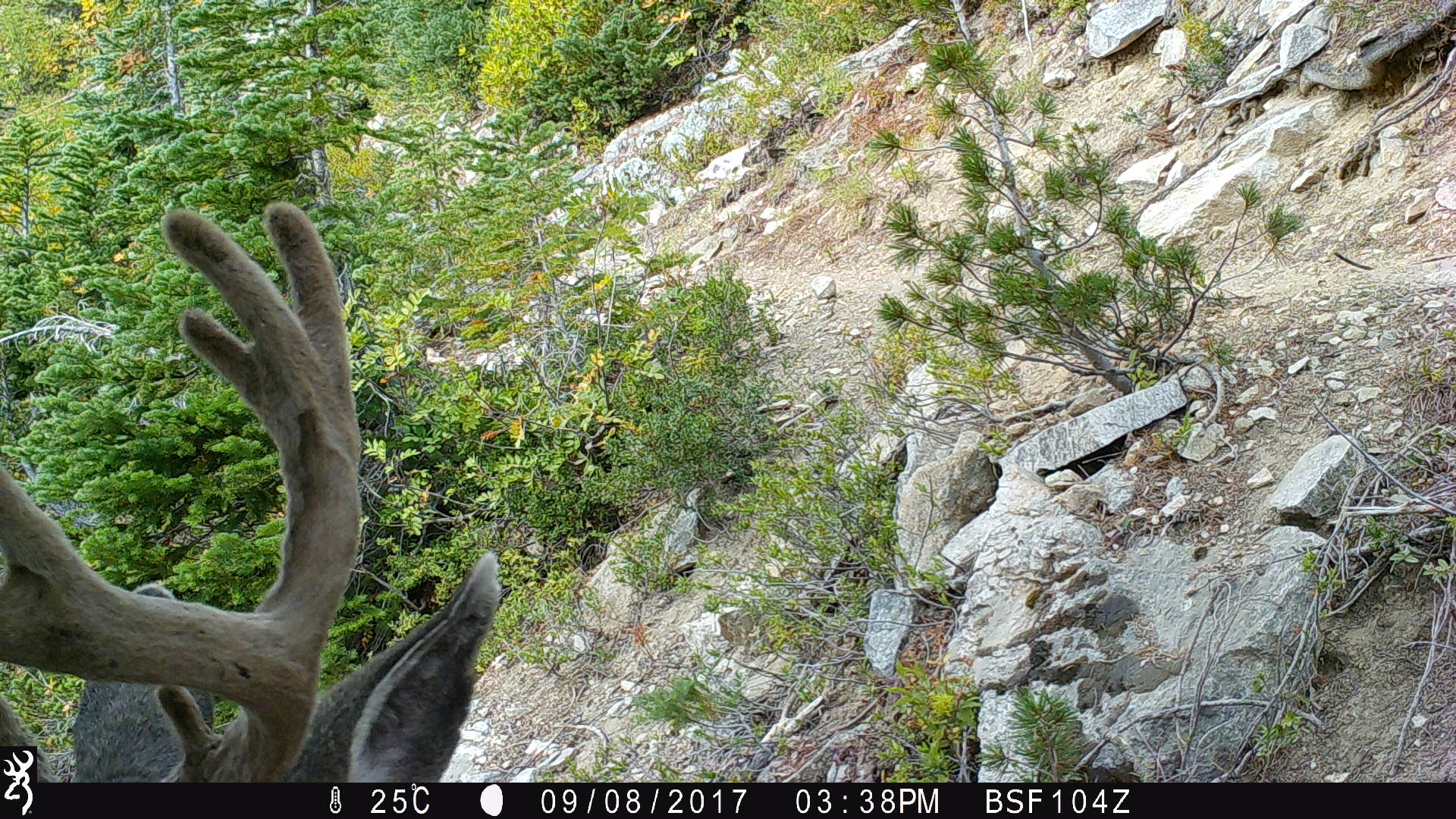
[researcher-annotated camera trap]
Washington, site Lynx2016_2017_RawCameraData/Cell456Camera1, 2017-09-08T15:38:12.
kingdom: Animalia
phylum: Chordata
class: Mammalia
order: Artiodactyla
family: Cervidae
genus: Odocoileus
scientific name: Odocoileus hemionus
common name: mule deer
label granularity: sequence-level